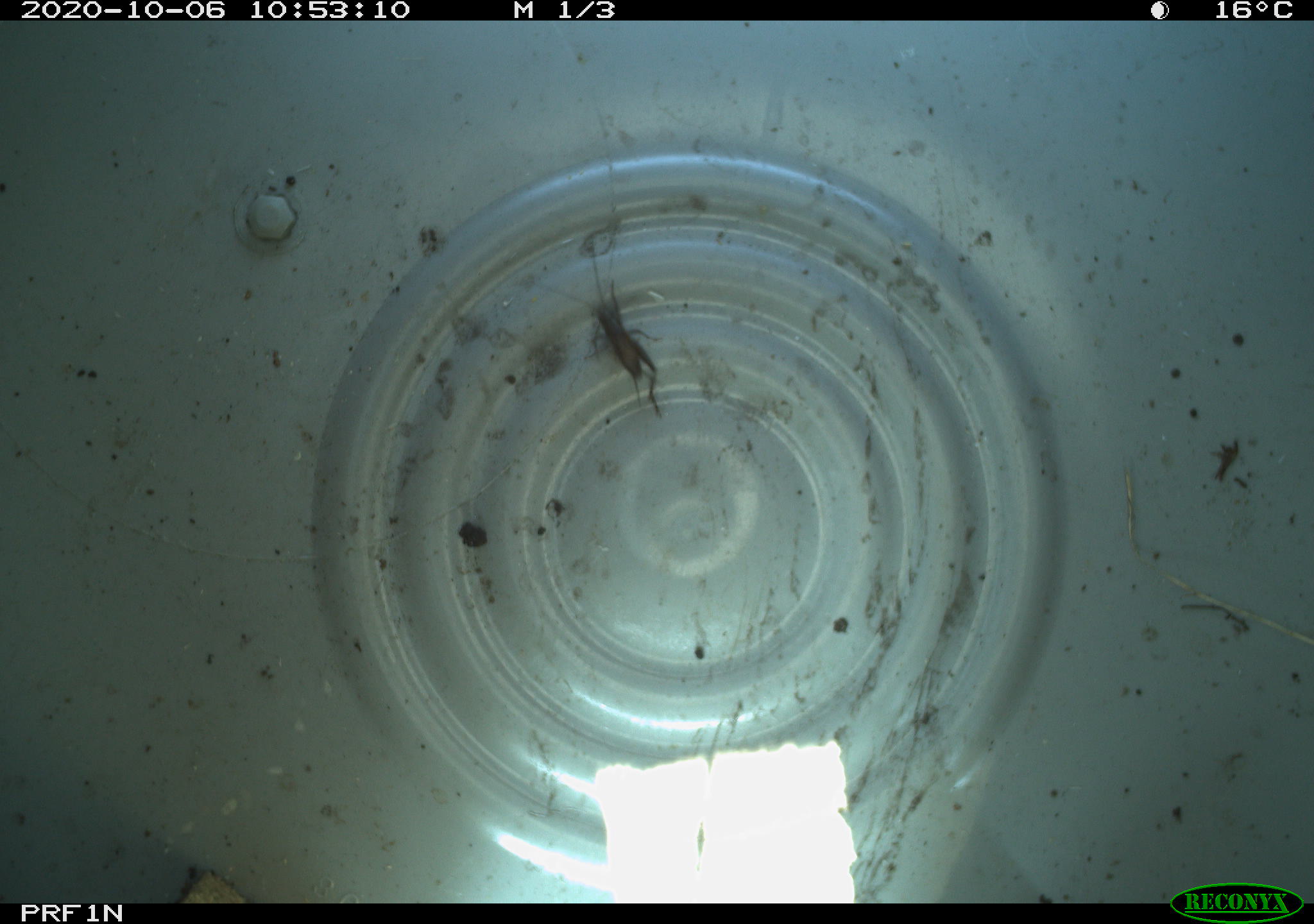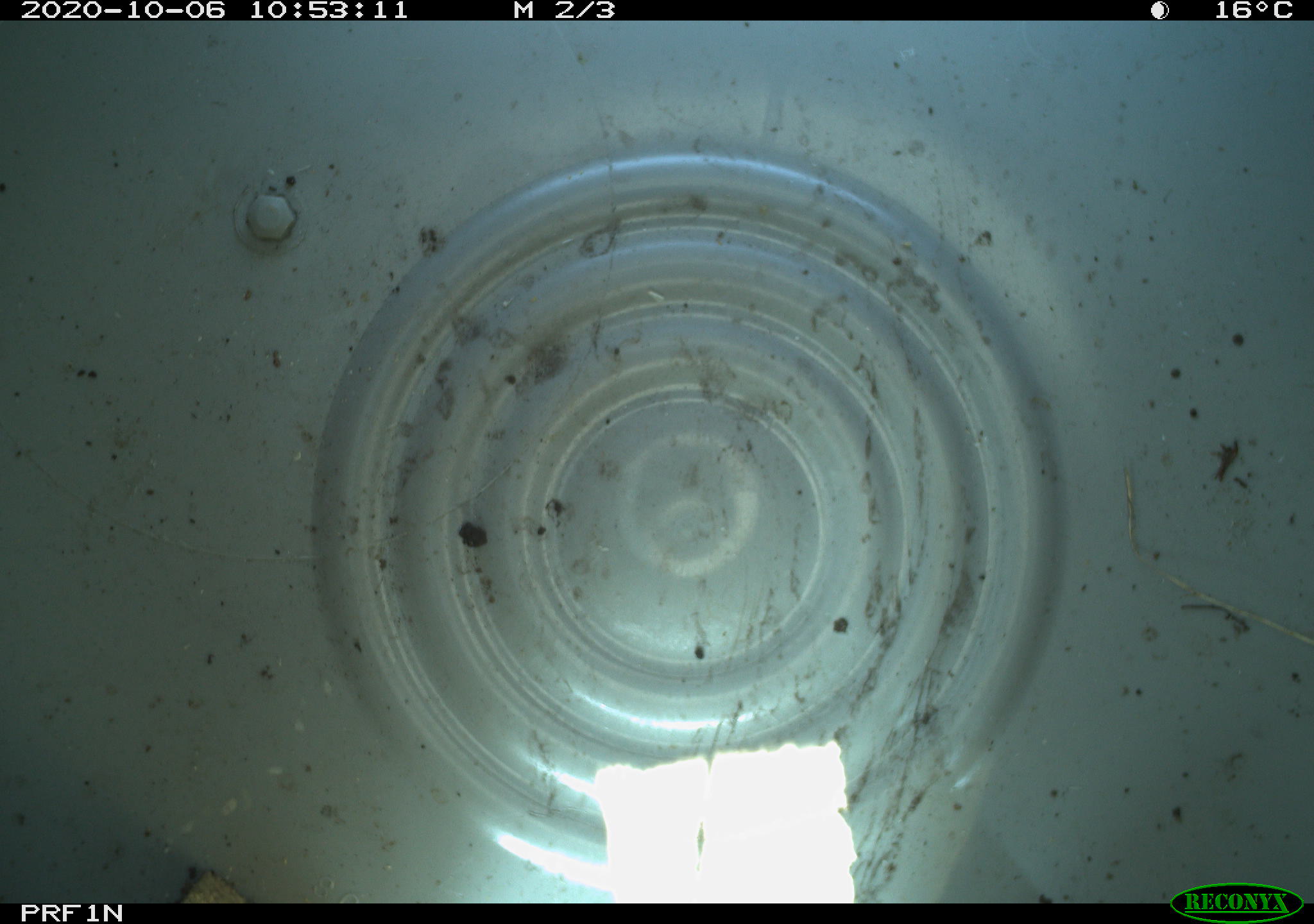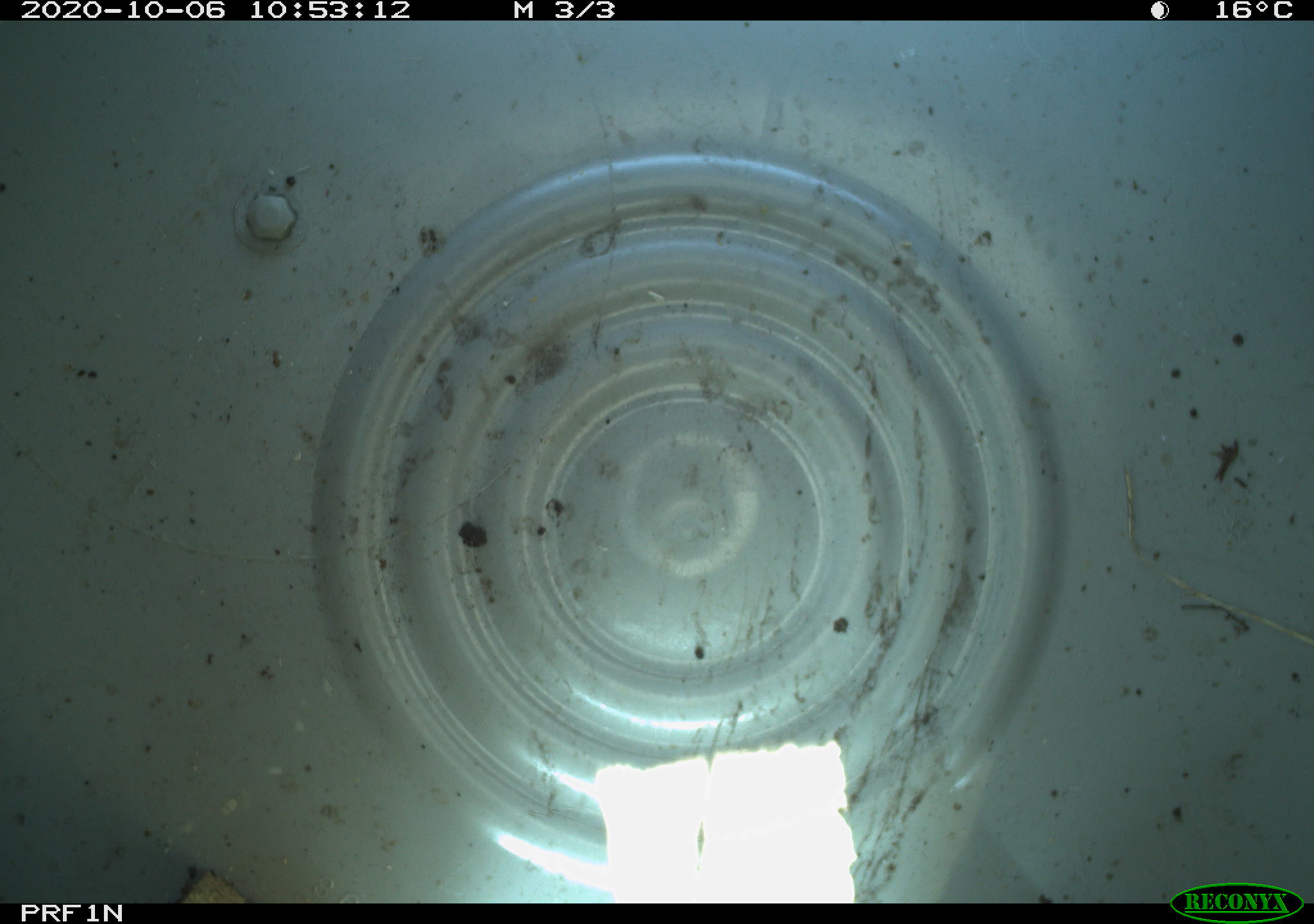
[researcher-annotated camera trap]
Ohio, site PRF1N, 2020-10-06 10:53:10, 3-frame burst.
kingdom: Animalia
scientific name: Animalia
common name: animal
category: invertebrate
Invertebrate (animal) (Animalia).